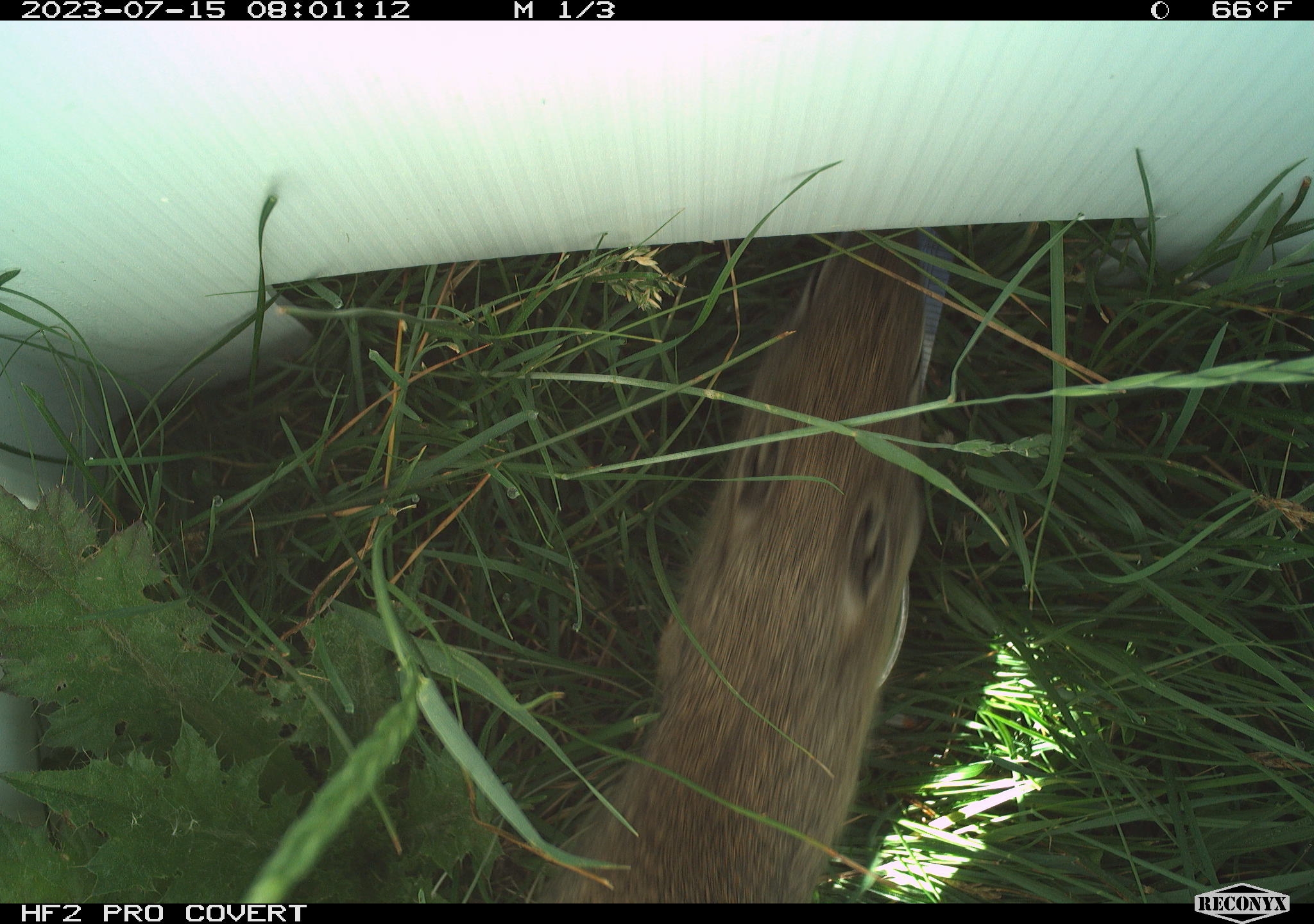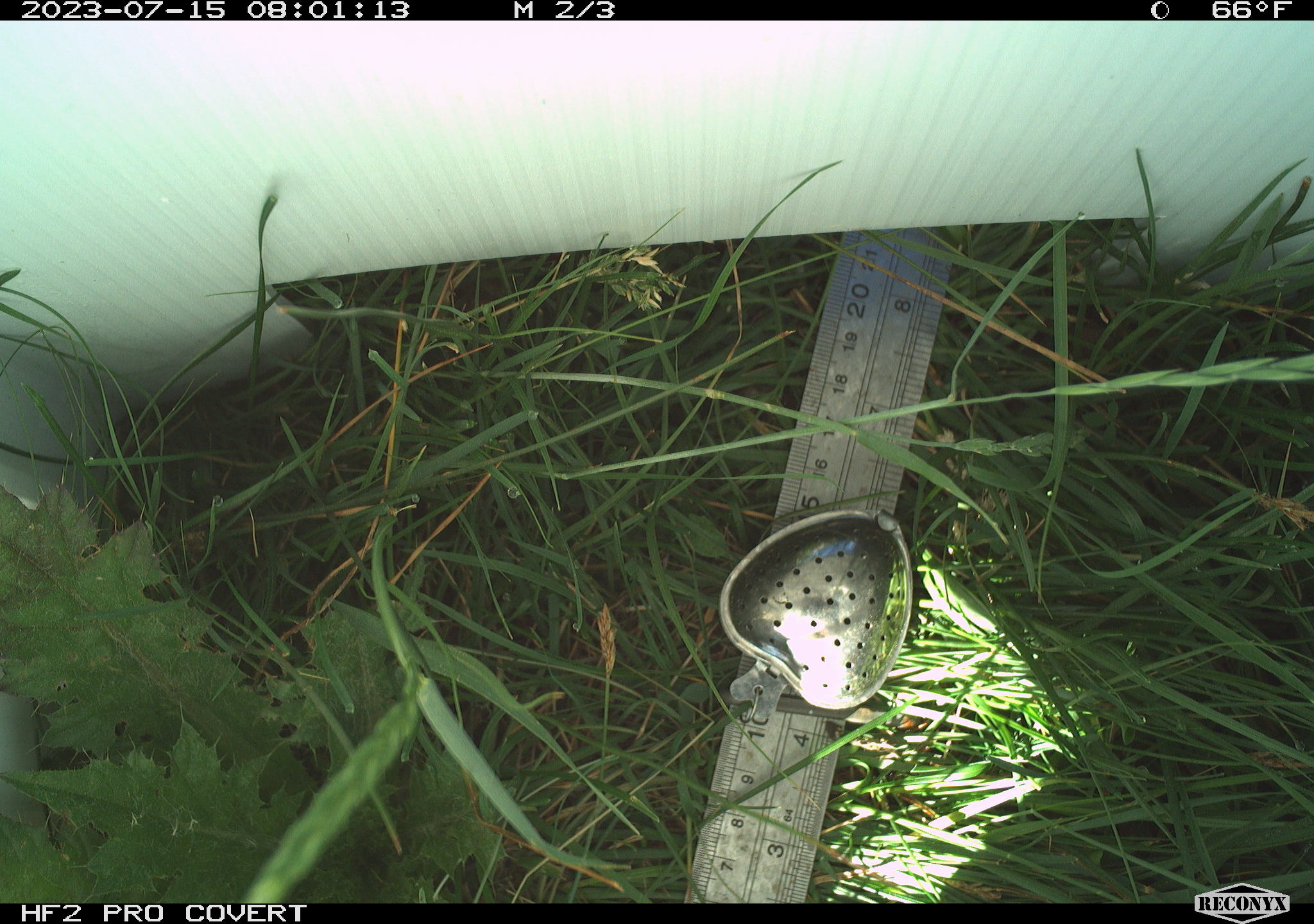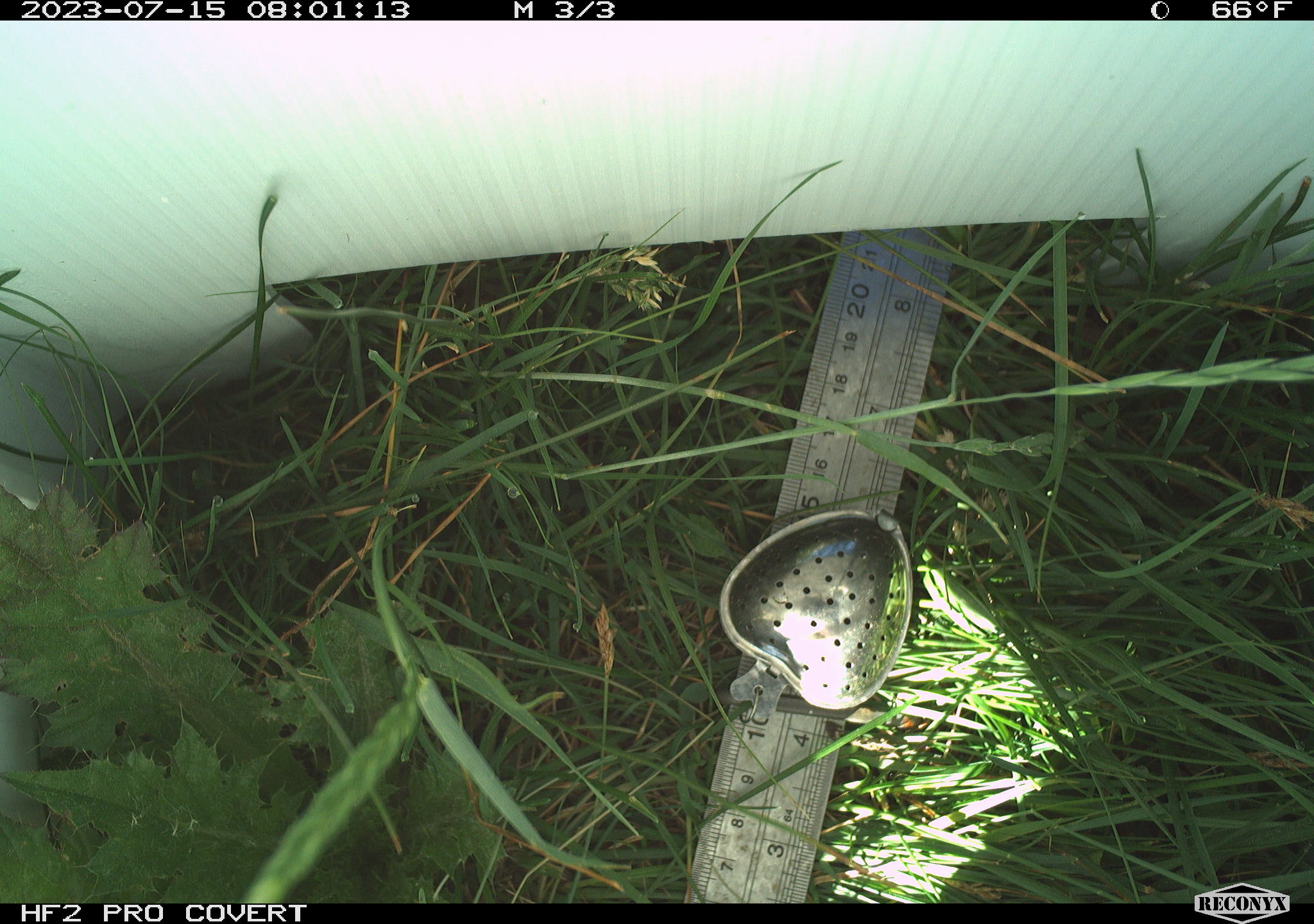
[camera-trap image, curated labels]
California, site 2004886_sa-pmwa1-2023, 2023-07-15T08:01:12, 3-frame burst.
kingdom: Animalia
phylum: Chordata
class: Mammalia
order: Rodentia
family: Sciuridae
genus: Urocitellus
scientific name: Urocitellus beldingi beldingi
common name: belding's ground squirrel